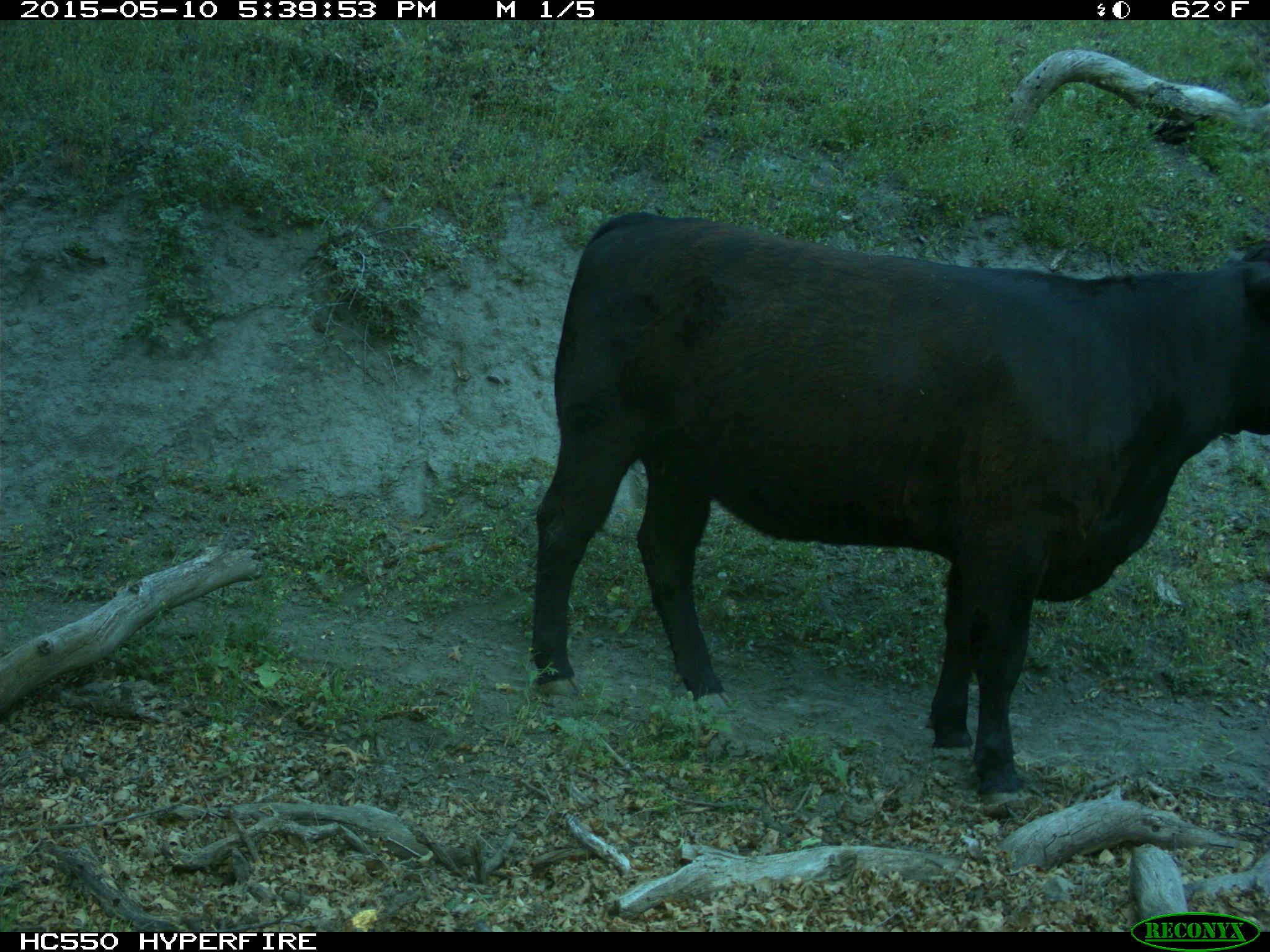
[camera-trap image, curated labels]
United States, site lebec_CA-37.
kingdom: Animalia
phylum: Chordata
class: Mammalia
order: Artiodactyla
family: Bovidae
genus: Bos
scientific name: Bos taurus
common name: domestic cow